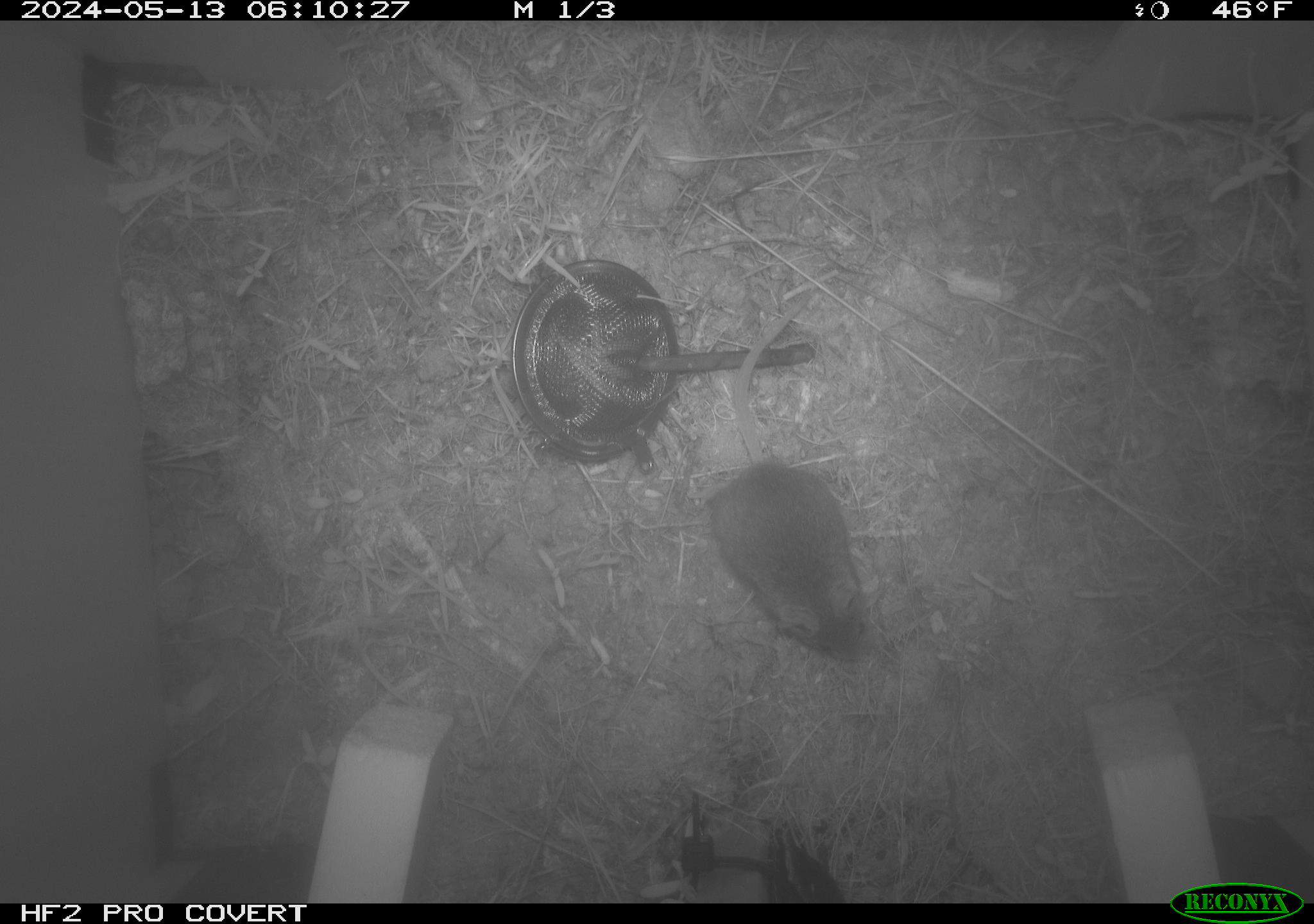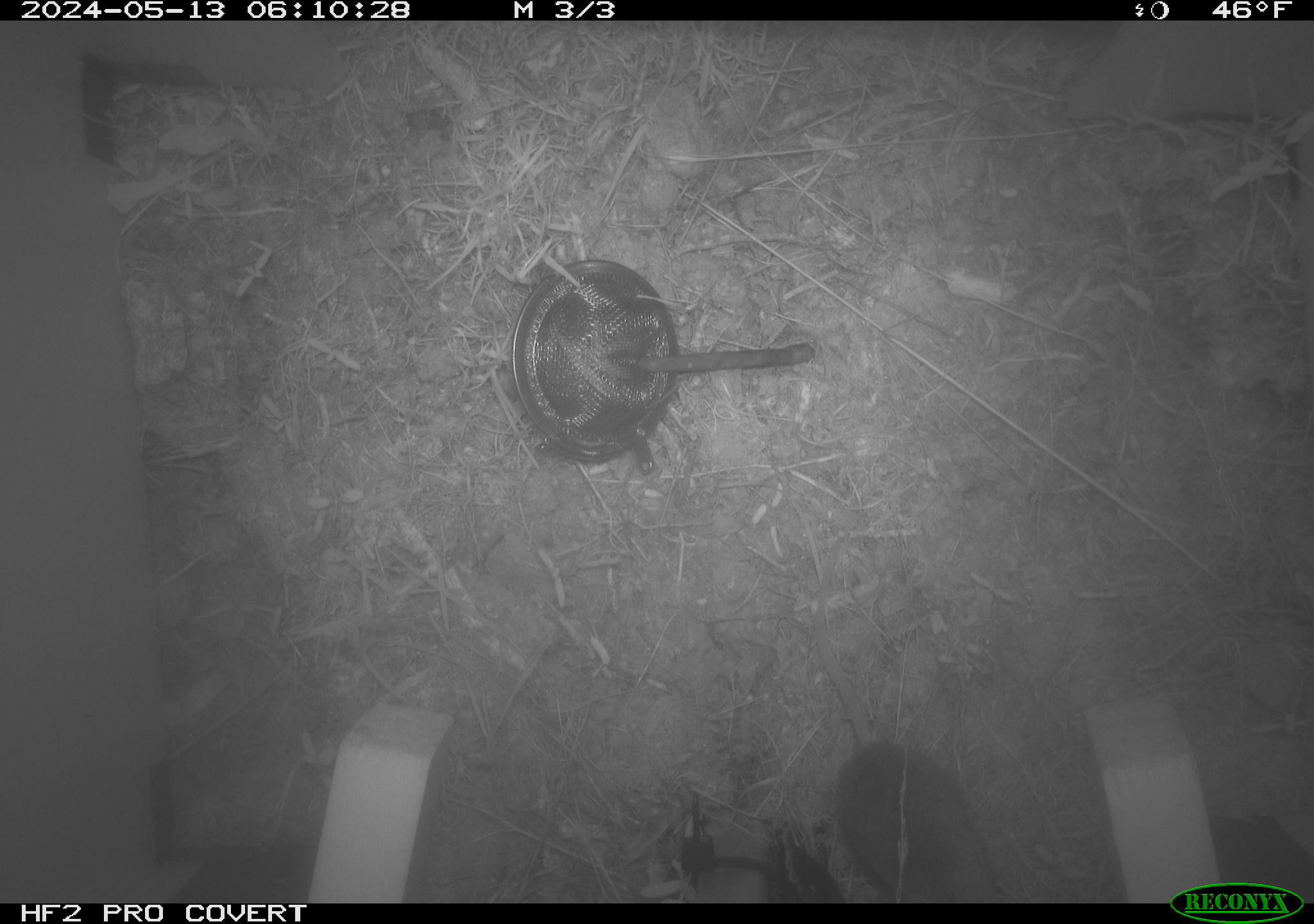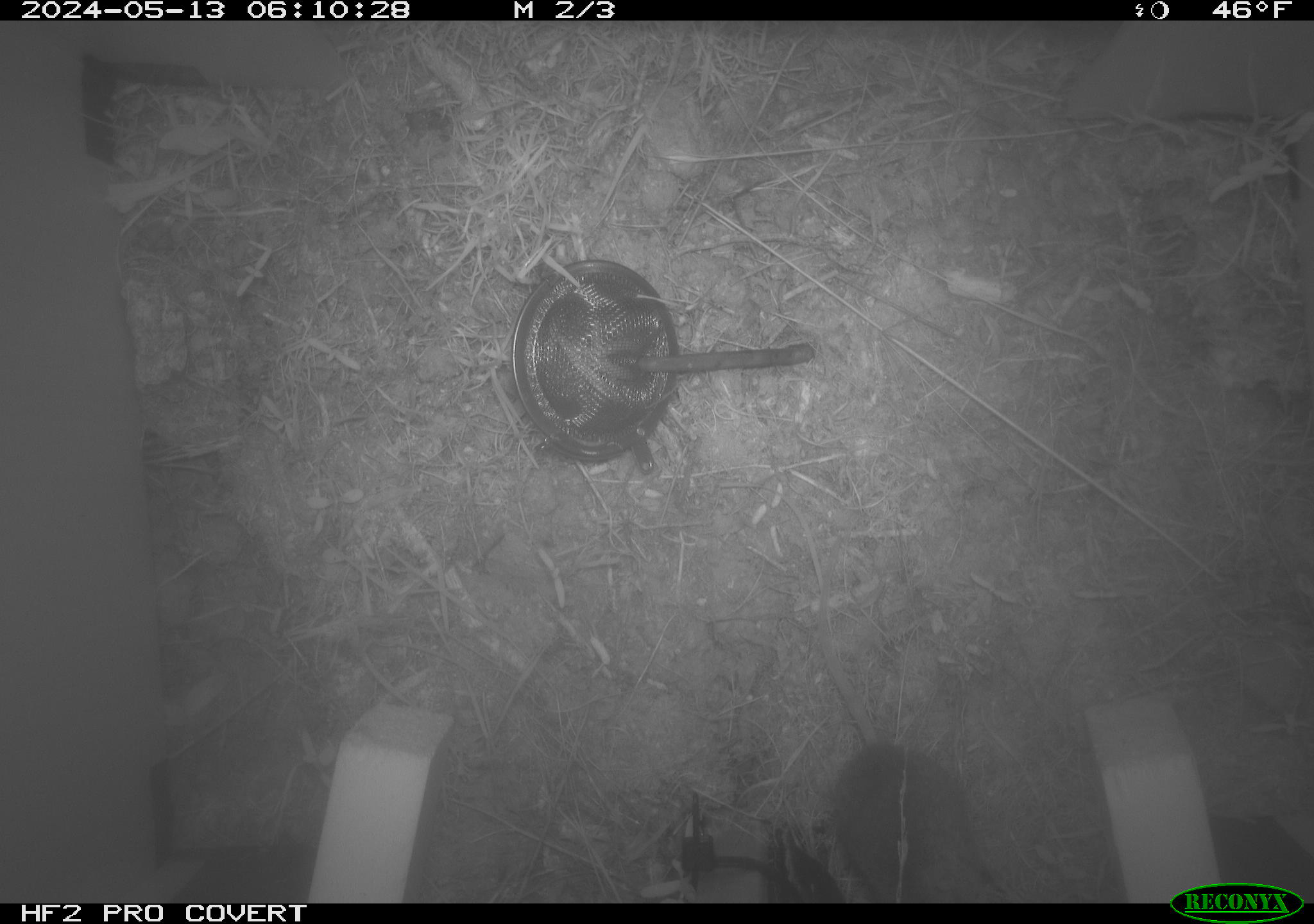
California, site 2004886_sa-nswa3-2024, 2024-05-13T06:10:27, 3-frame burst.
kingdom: Animalia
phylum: Chordata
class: Mammalia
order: Rodentia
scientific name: Rodentia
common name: rodent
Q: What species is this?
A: Rodent (Rodentia).